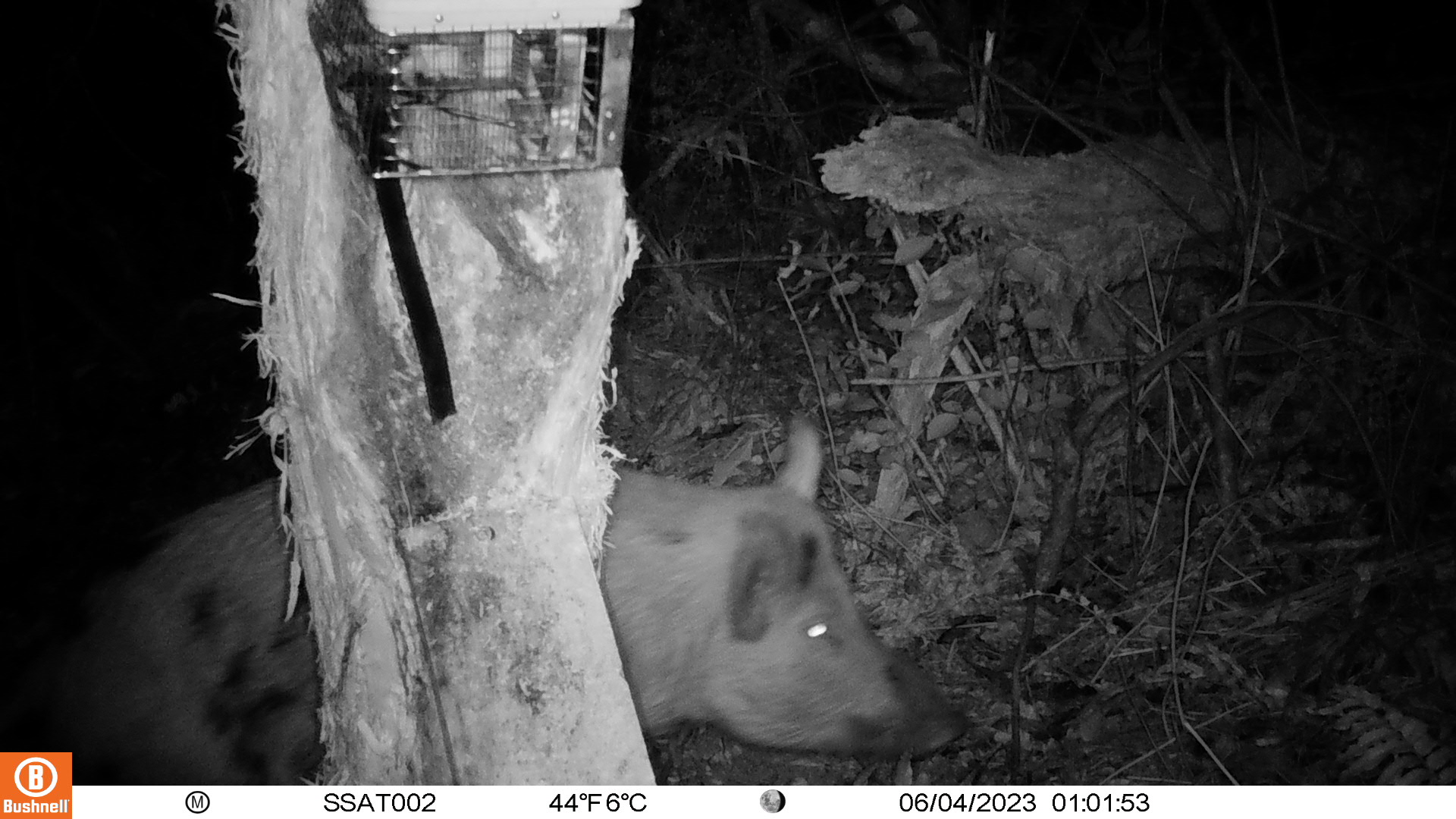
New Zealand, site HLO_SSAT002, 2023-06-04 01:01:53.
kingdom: Animalia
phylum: Chordata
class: Mammalia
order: Artiodactyla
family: Suidae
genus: Sus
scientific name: Sus scrofa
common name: pig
Pig (Sus scrofa).